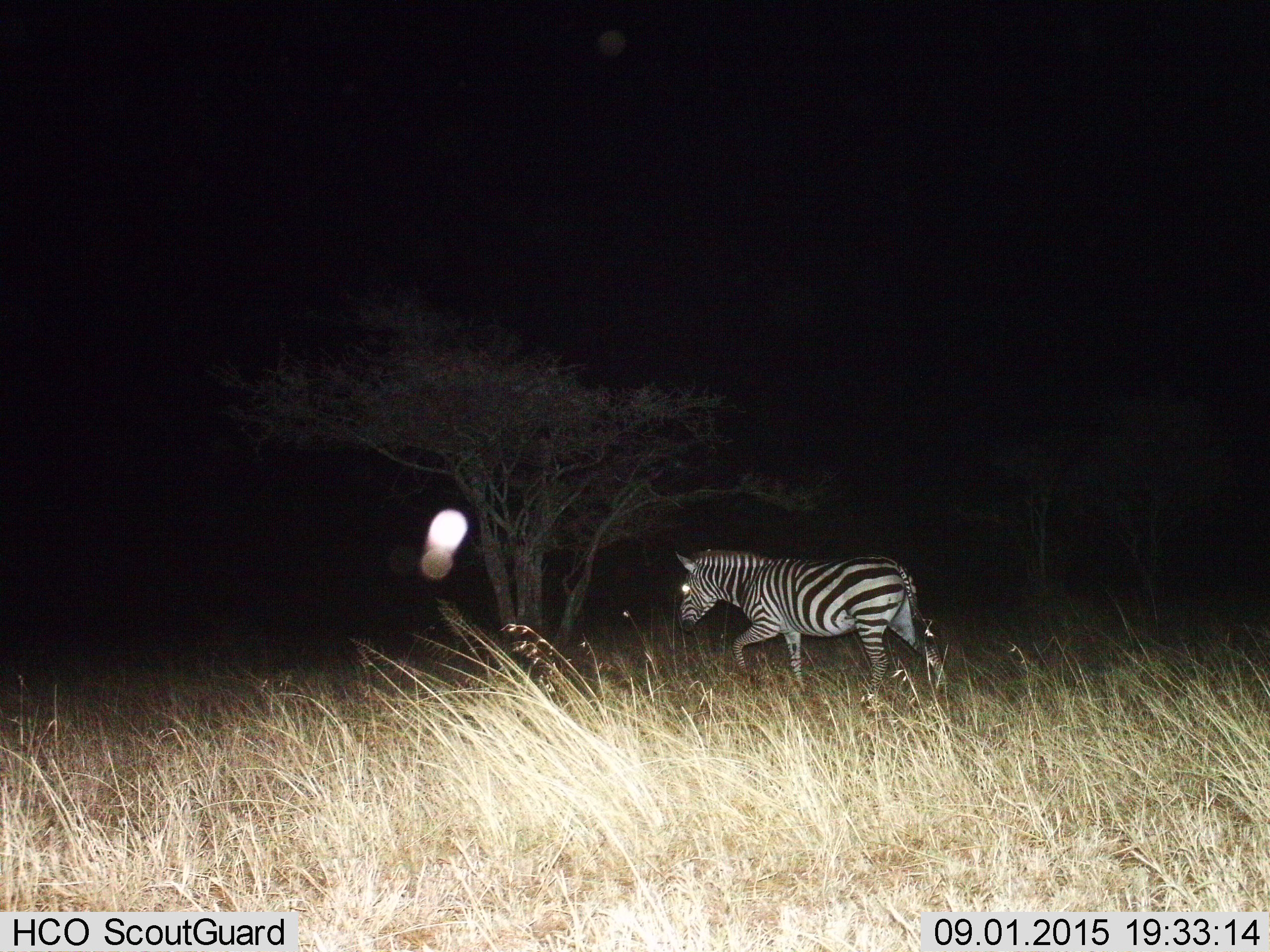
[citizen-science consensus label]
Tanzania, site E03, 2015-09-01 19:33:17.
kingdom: Animalia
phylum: Chordata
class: Mammalia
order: Perissodactyla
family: Equidae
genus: Equus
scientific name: Equus quagga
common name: plains zebra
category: zebra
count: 1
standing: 15%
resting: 0%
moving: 85%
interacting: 0%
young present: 0%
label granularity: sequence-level